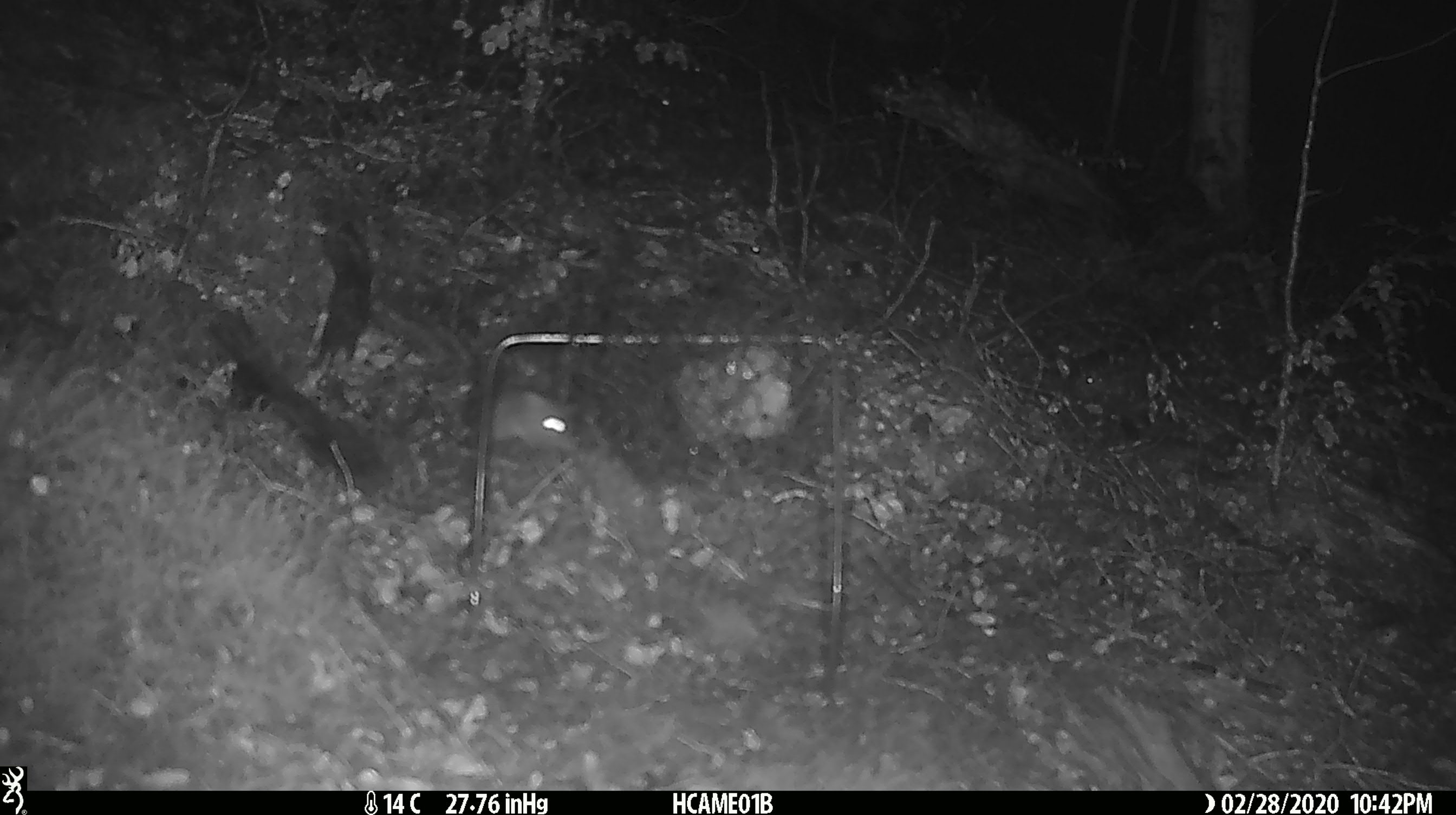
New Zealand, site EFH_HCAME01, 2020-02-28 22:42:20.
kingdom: Animalia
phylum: Chordata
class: Mammalia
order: Rodentia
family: Muridae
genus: Mus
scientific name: Mus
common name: mouse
Mouse (Mus).